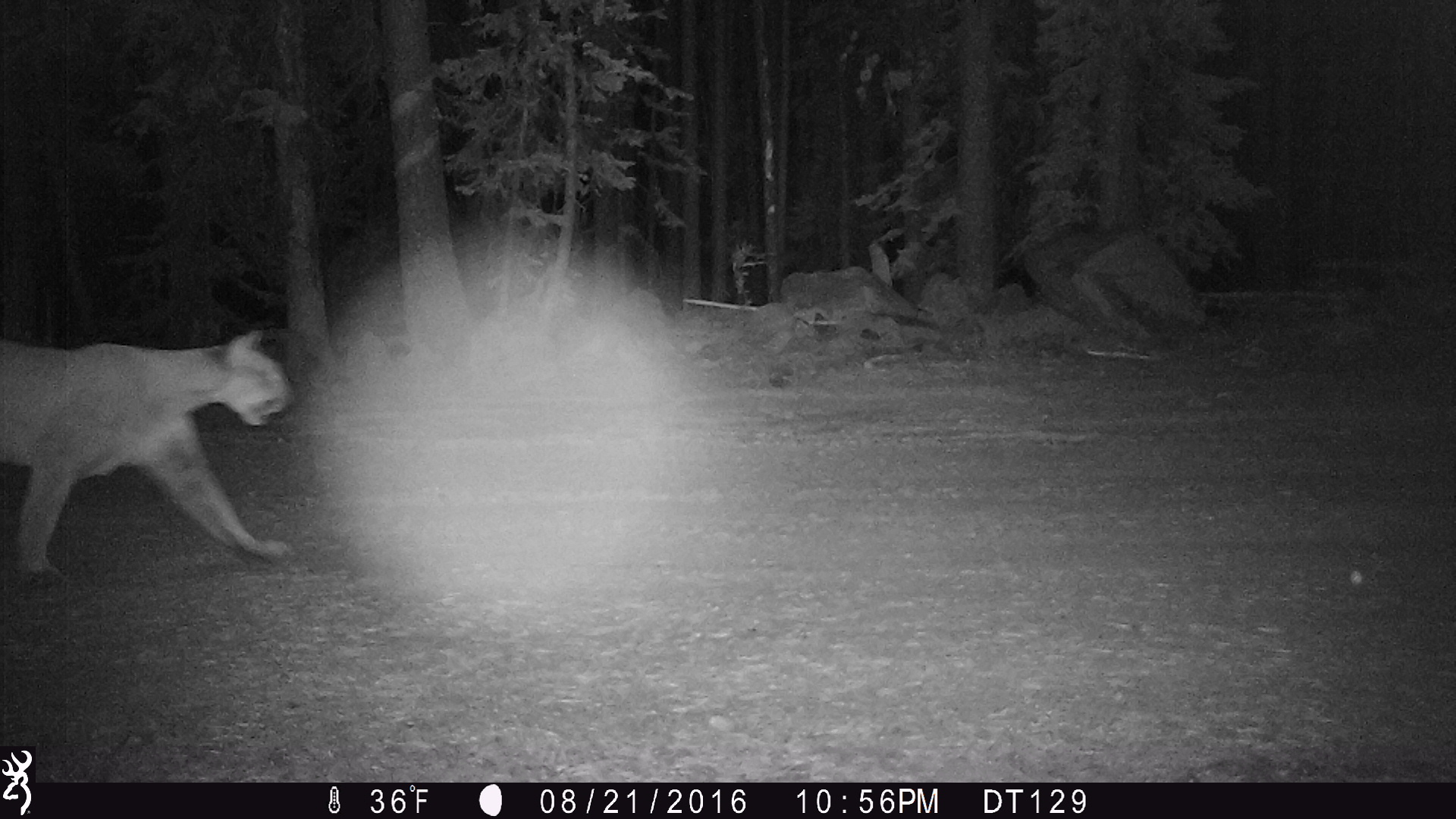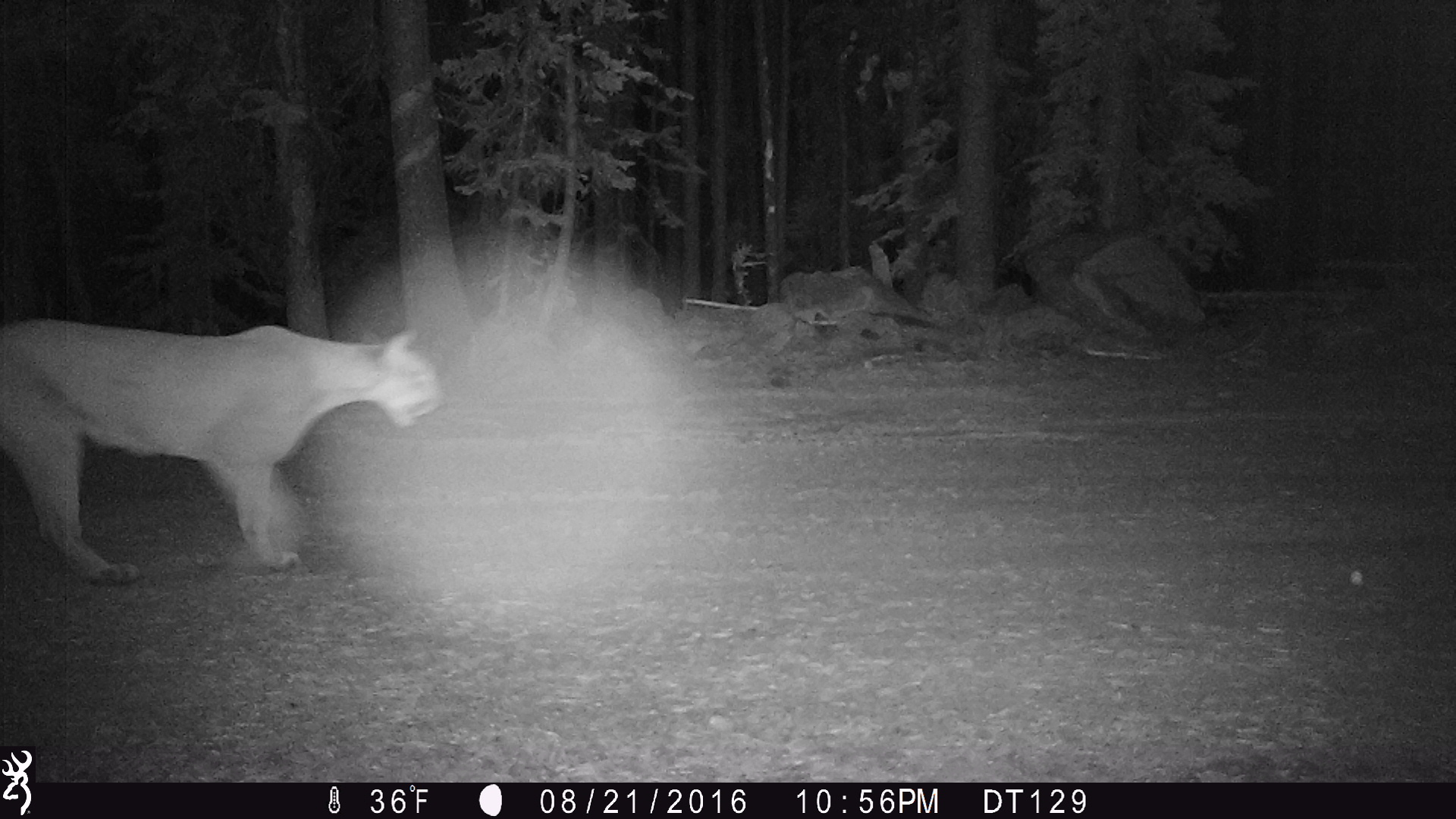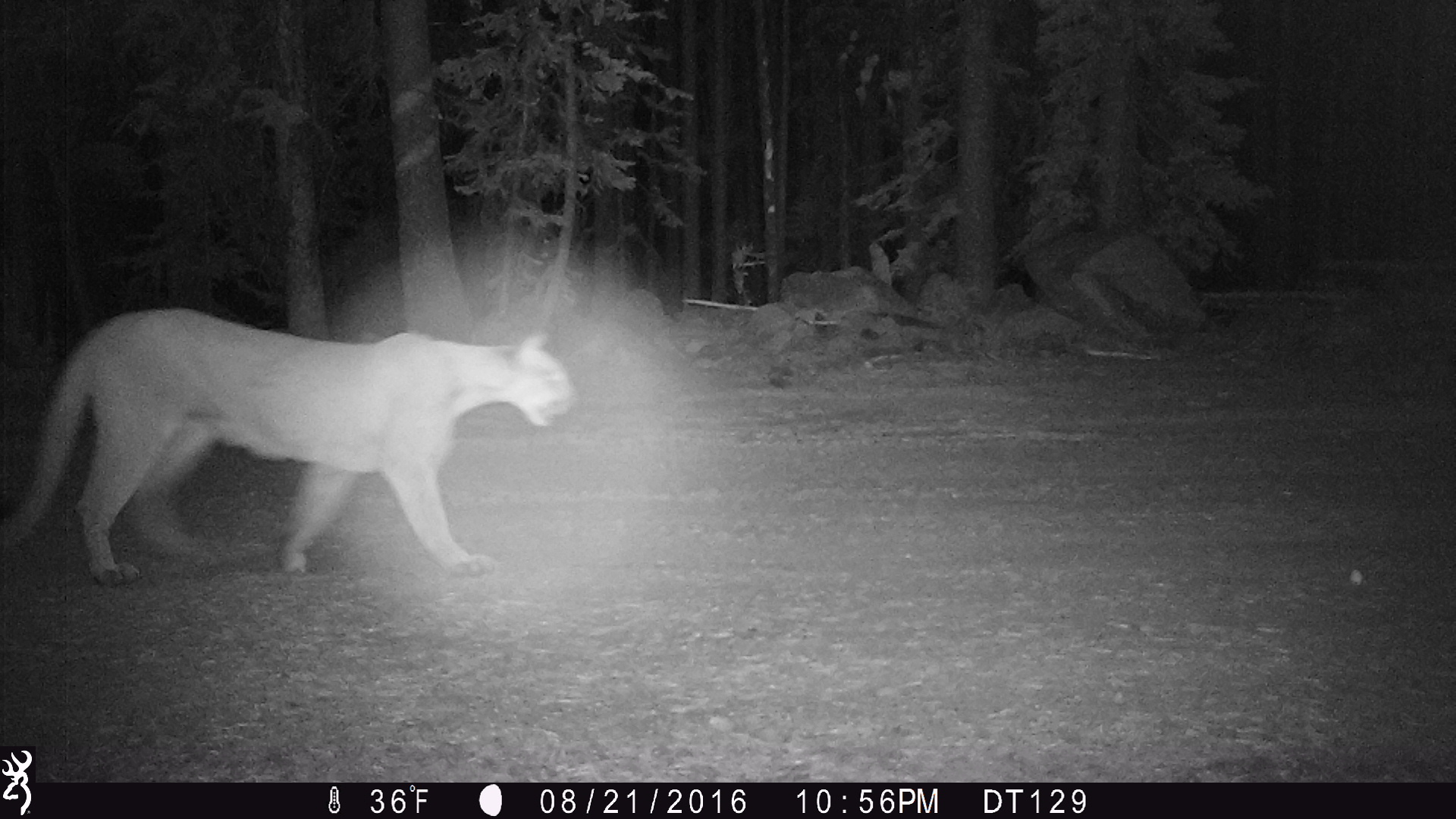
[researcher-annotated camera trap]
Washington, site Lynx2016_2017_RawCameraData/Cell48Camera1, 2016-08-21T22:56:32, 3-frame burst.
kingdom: Animalia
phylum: Chordata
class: Mammalia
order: Carnivora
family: Felidae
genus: Puma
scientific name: Puma concolor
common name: mountain lion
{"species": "Puma concolor (mountain lion)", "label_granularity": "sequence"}